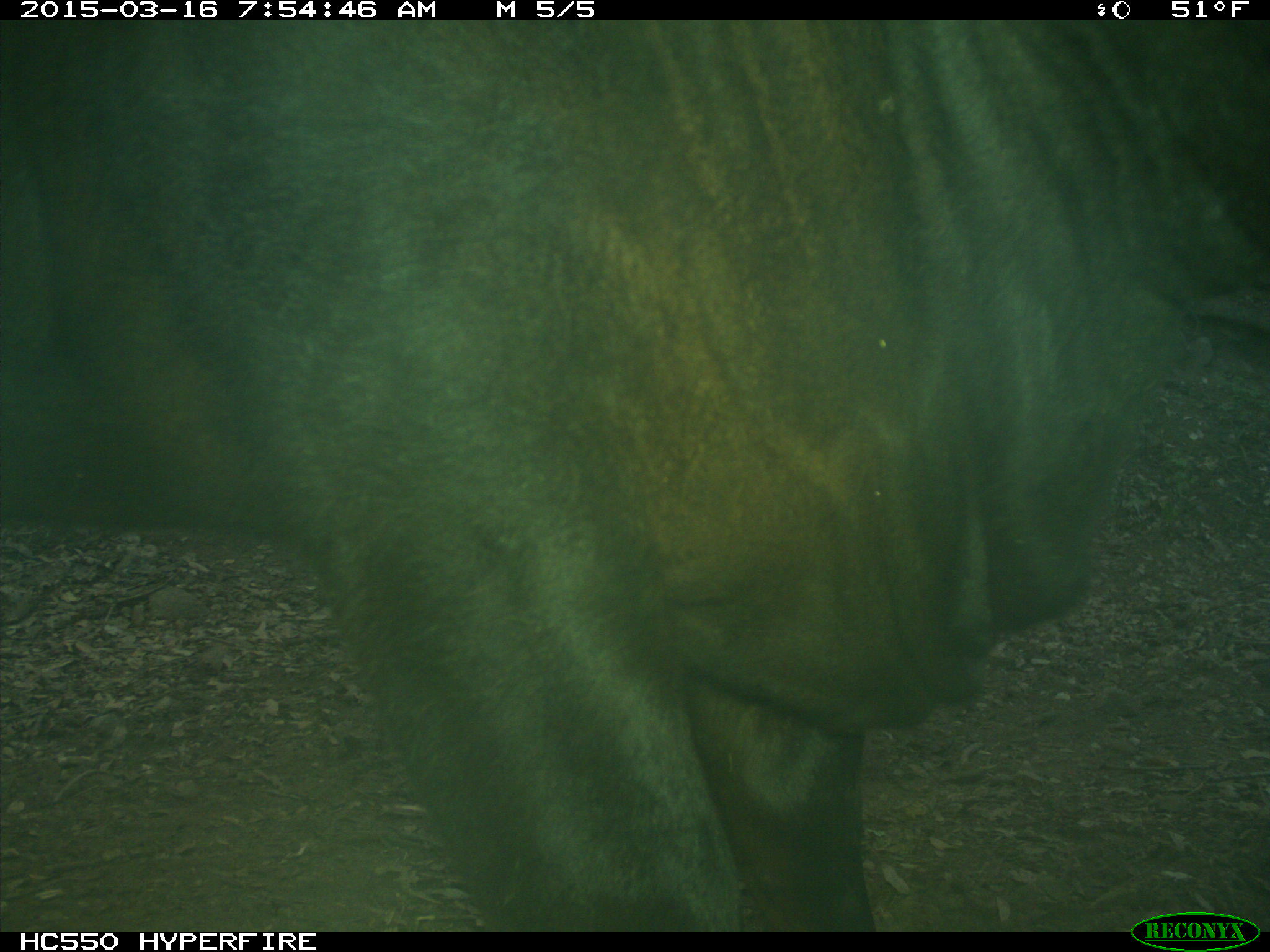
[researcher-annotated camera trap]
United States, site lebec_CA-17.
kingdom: Animalia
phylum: Chordata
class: Mammalia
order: Artiodactyla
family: Bovidae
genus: Bos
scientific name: Bos taurus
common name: domestic cow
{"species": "Bos taurus (domestic cow)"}